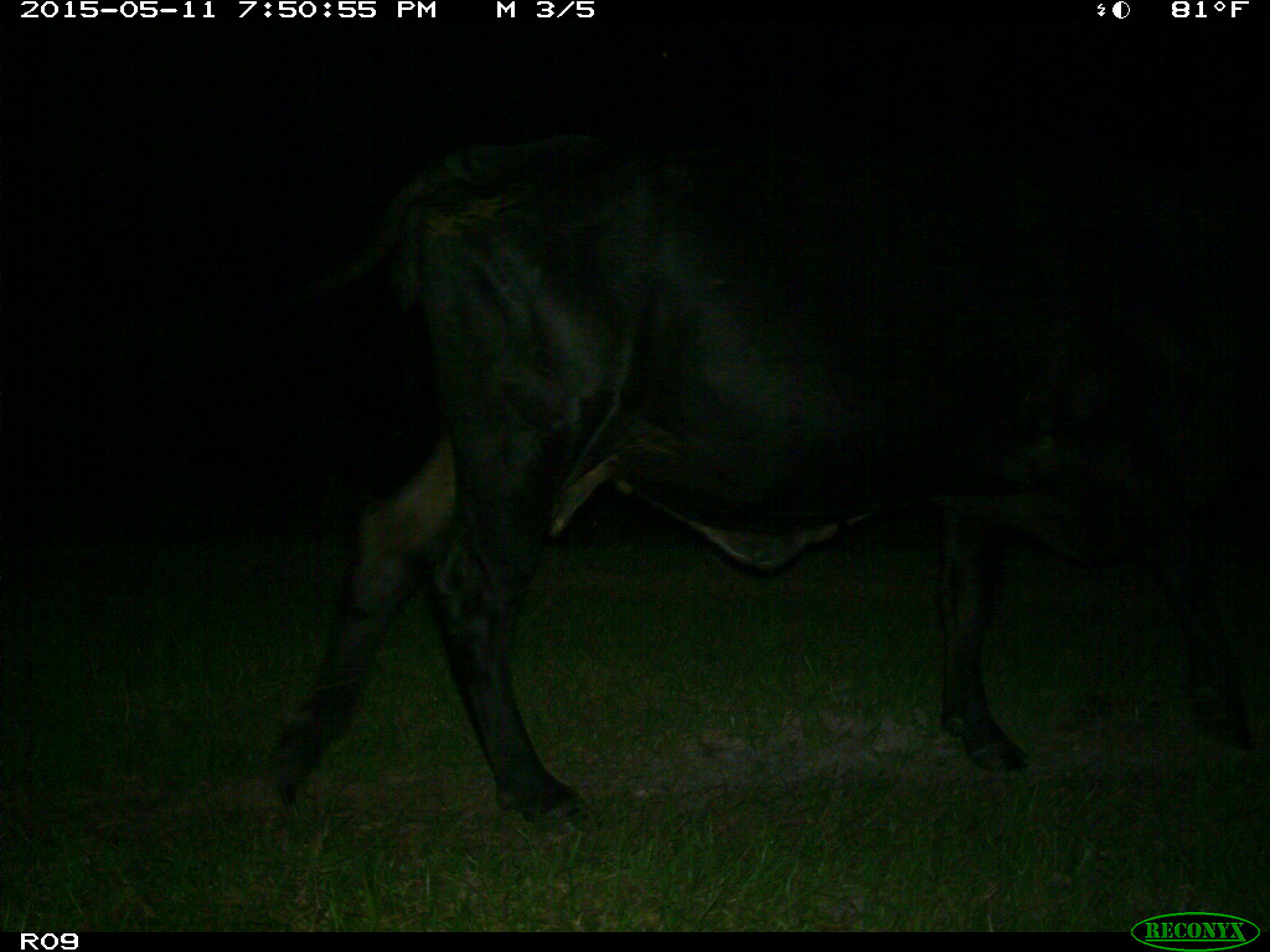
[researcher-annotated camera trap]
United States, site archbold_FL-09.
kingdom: Animalia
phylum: Chordata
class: Mammalia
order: Artiodactyla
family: Bovidae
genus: Bos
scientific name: Bos taurus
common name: domestic cow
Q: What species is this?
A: Bos taurus (domestic cow).